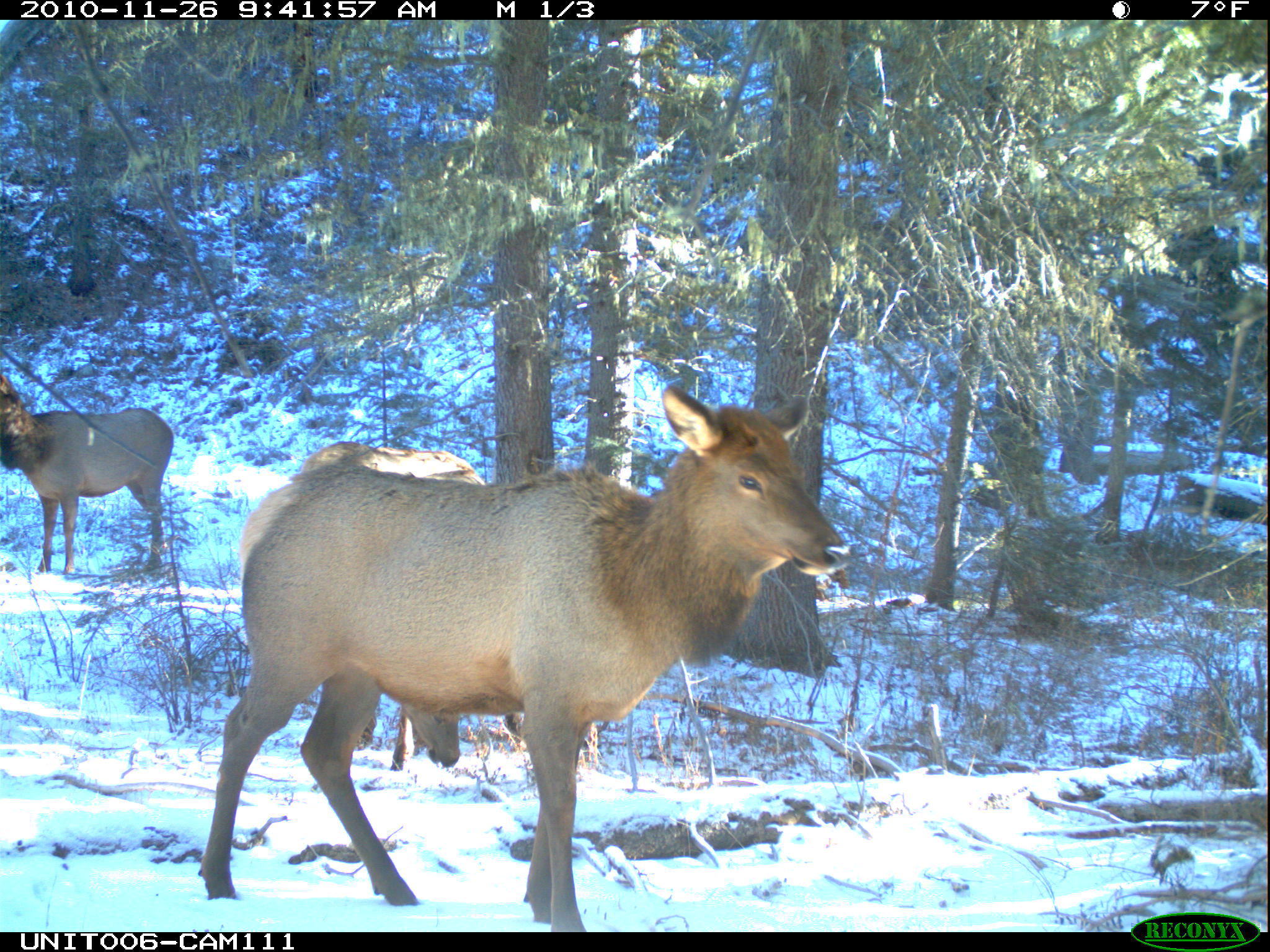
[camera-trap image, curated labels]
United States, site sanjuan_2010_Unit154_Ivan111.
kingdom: Animalia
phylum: Chordata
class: Mammalia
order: Artiodactyla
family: Cervidae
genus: Cervus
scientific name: Cervus elaphus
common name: red deer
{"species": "Cervus elaphus (red deer)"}